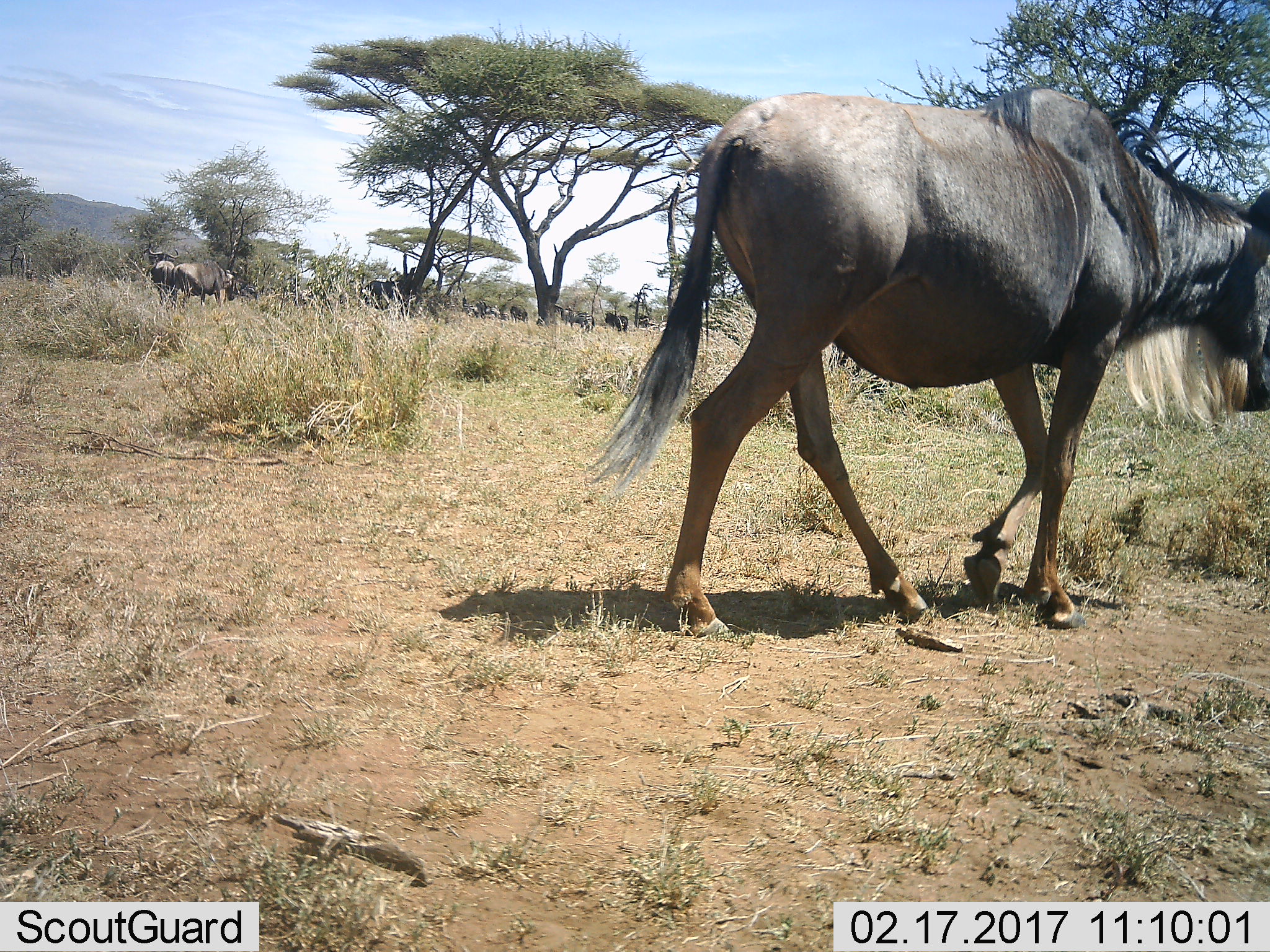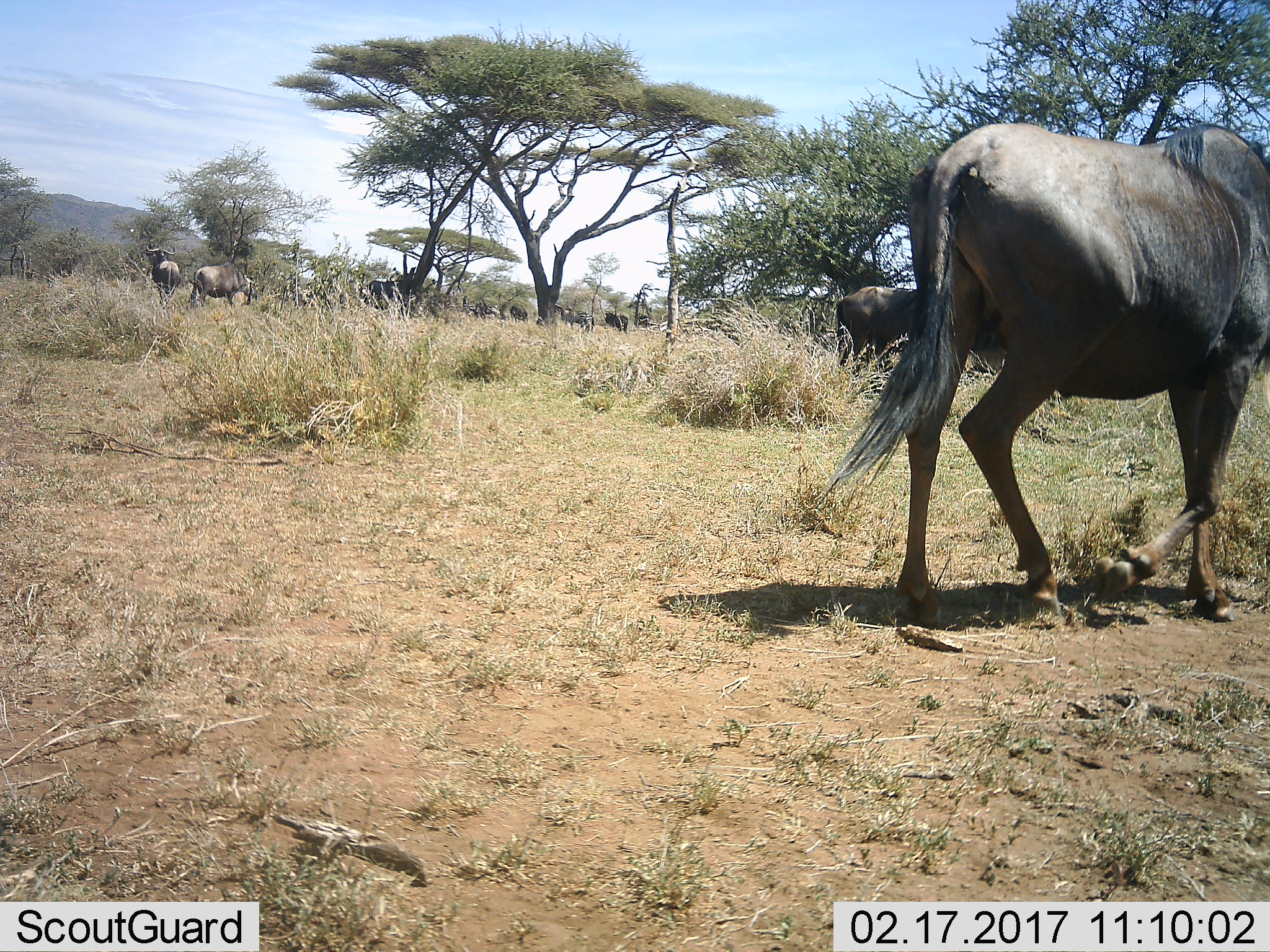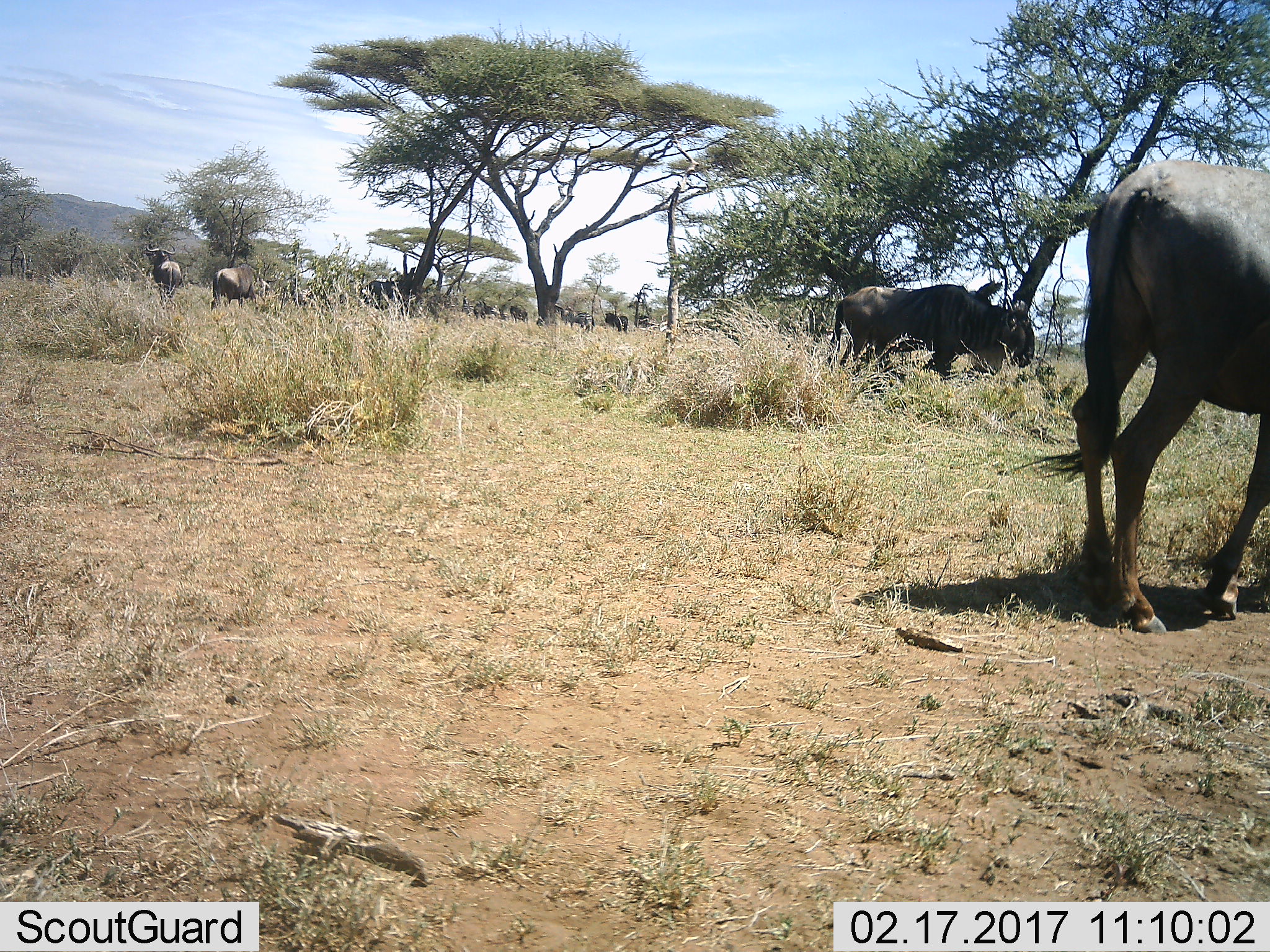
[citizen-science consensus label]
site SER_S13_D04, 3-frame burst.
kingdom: Animalia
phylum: Chordata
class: Mammalia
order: Artiodactyla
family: Bovidae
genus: Connochaetes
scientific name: Connochaetes taurinus taurinus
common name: blue wildebeest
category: wildebeestblue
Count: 10.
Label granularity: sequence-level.